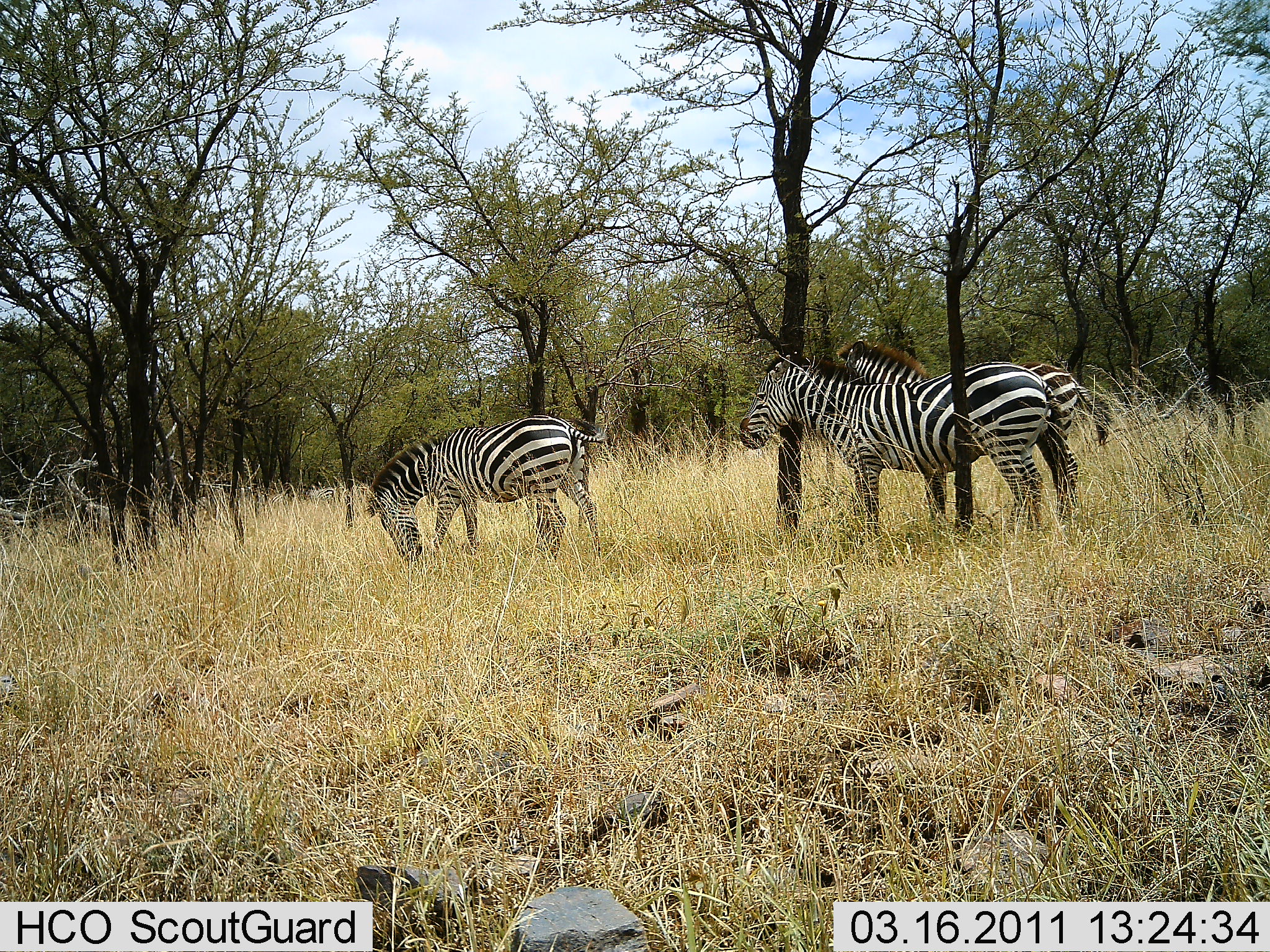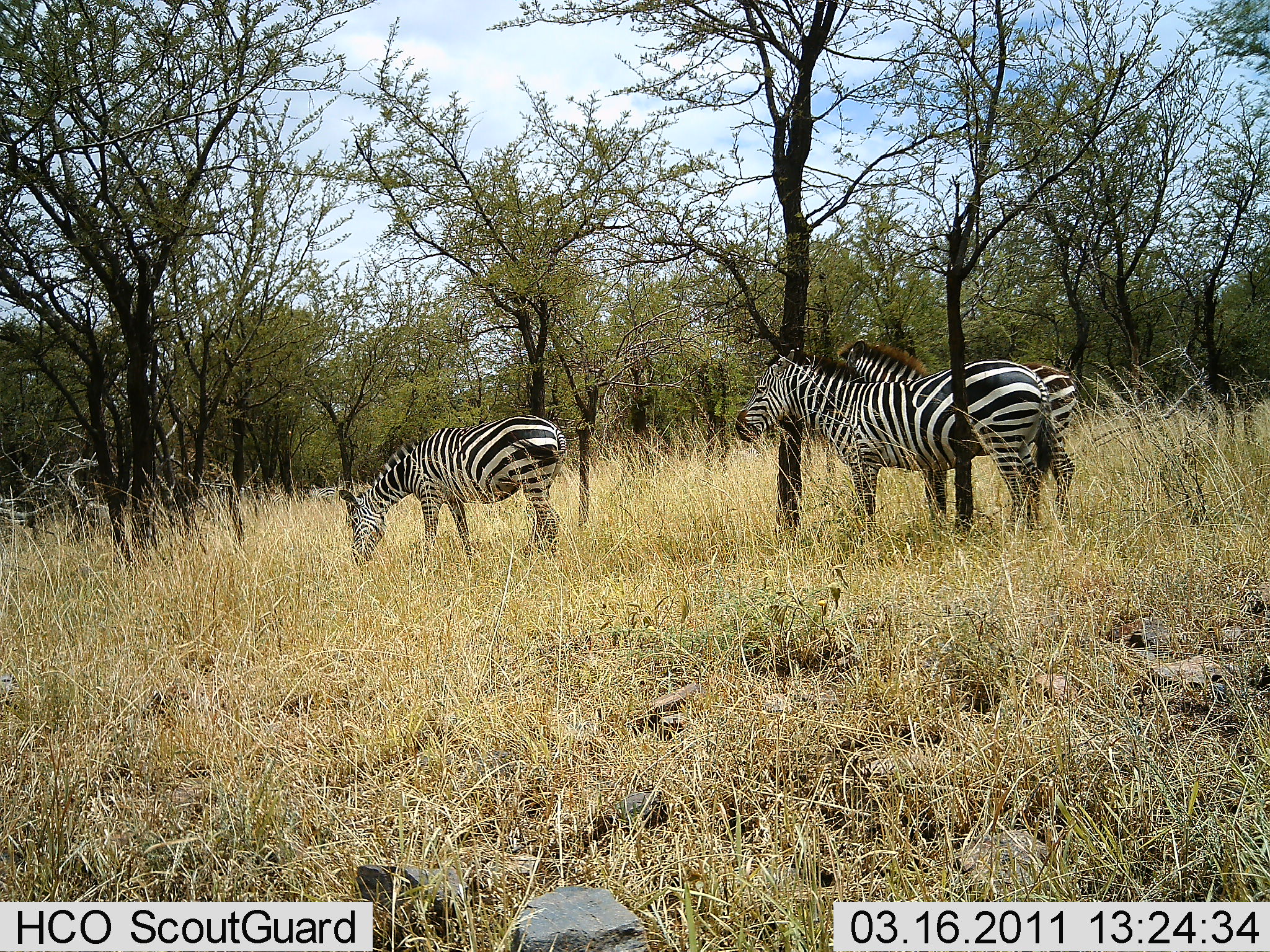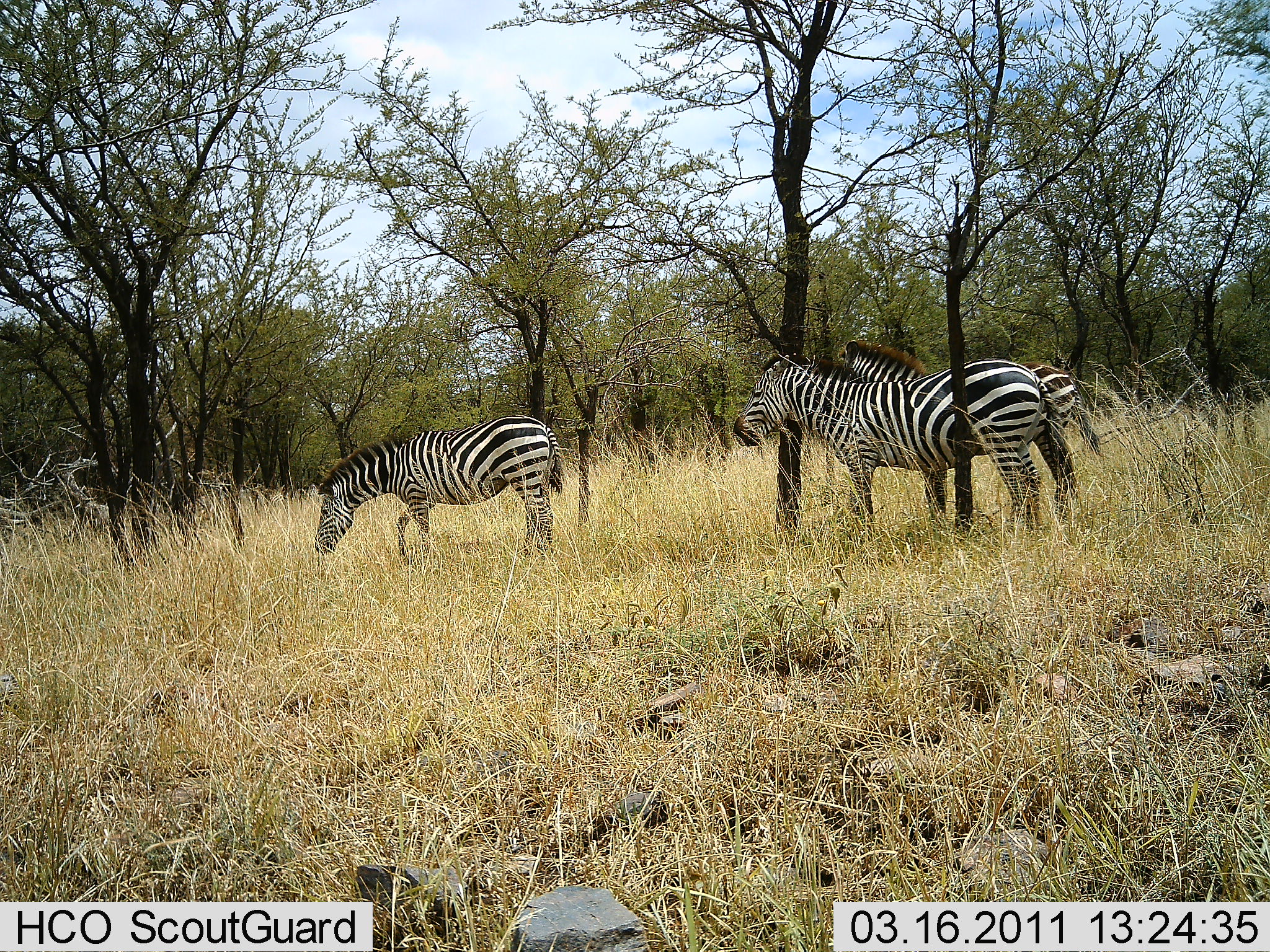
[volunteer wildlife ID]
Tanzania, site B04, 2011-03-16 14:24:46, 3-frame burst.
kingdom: Animalia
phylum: Chordata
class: Mammalia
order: Perissodactyla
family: Equidae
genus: Equus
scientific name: Equus quagga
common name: plains zebra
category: zebra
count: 3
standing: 82%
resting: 0%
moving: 9%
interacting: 0%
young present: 18%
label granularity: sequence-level